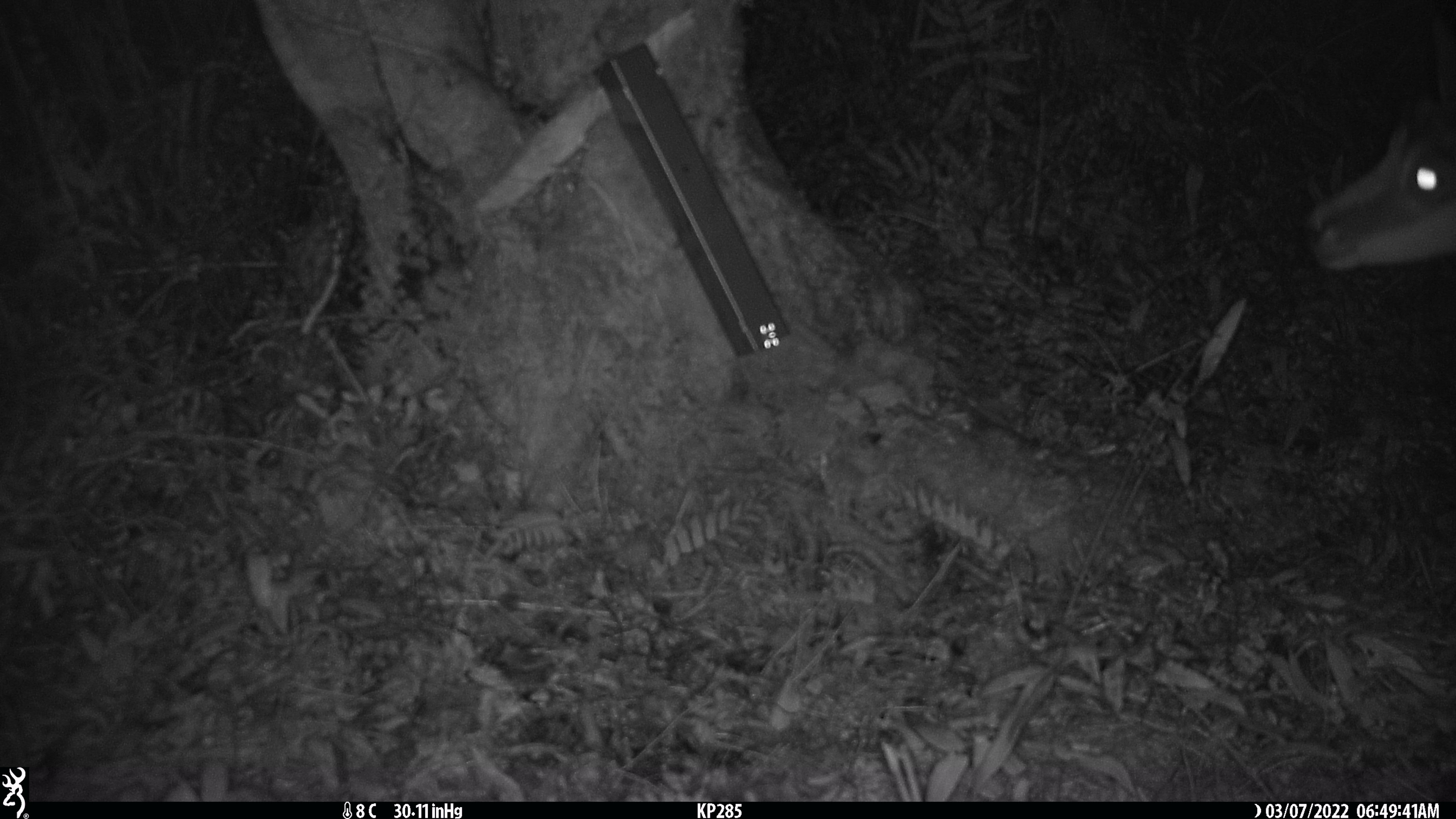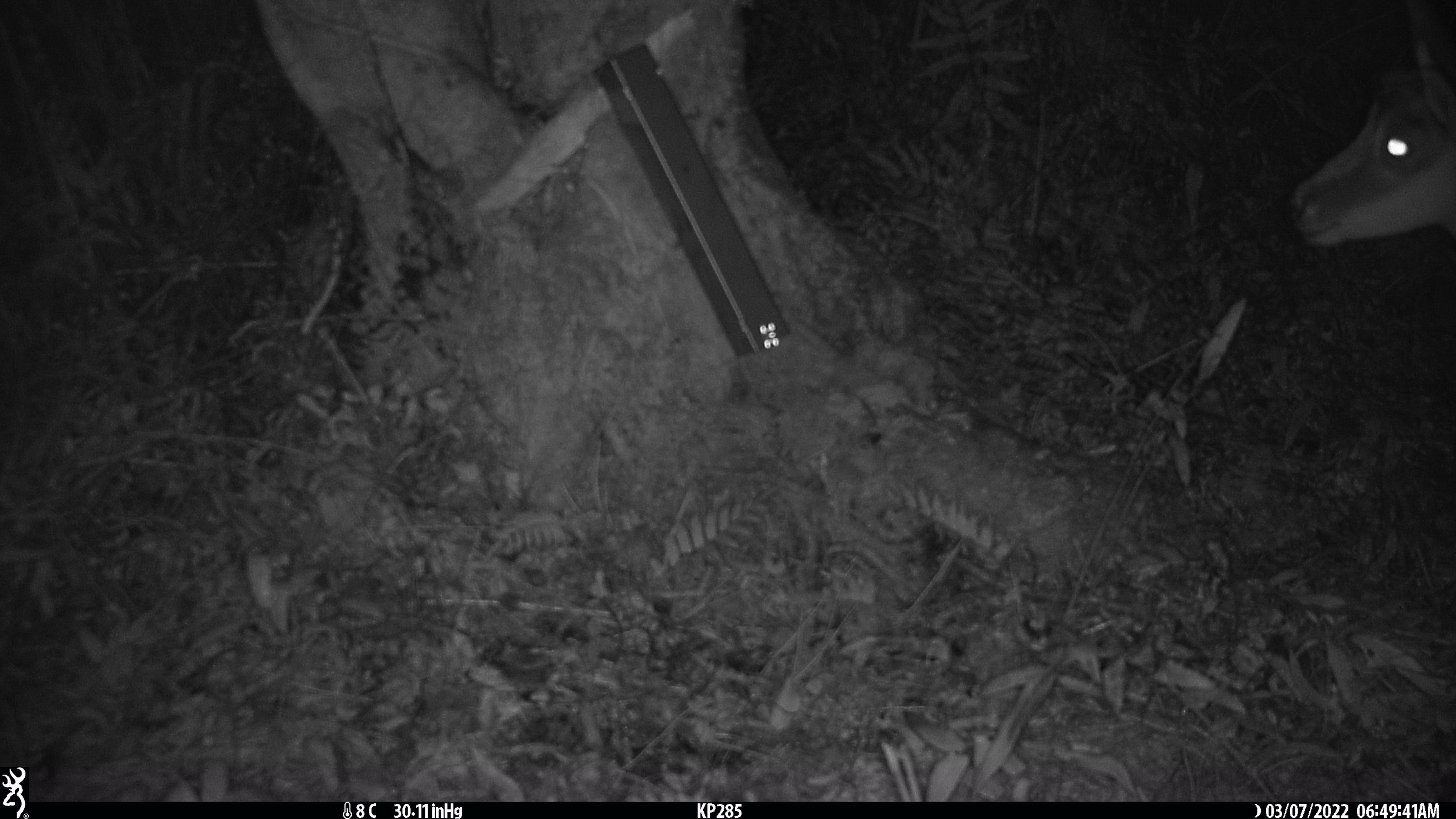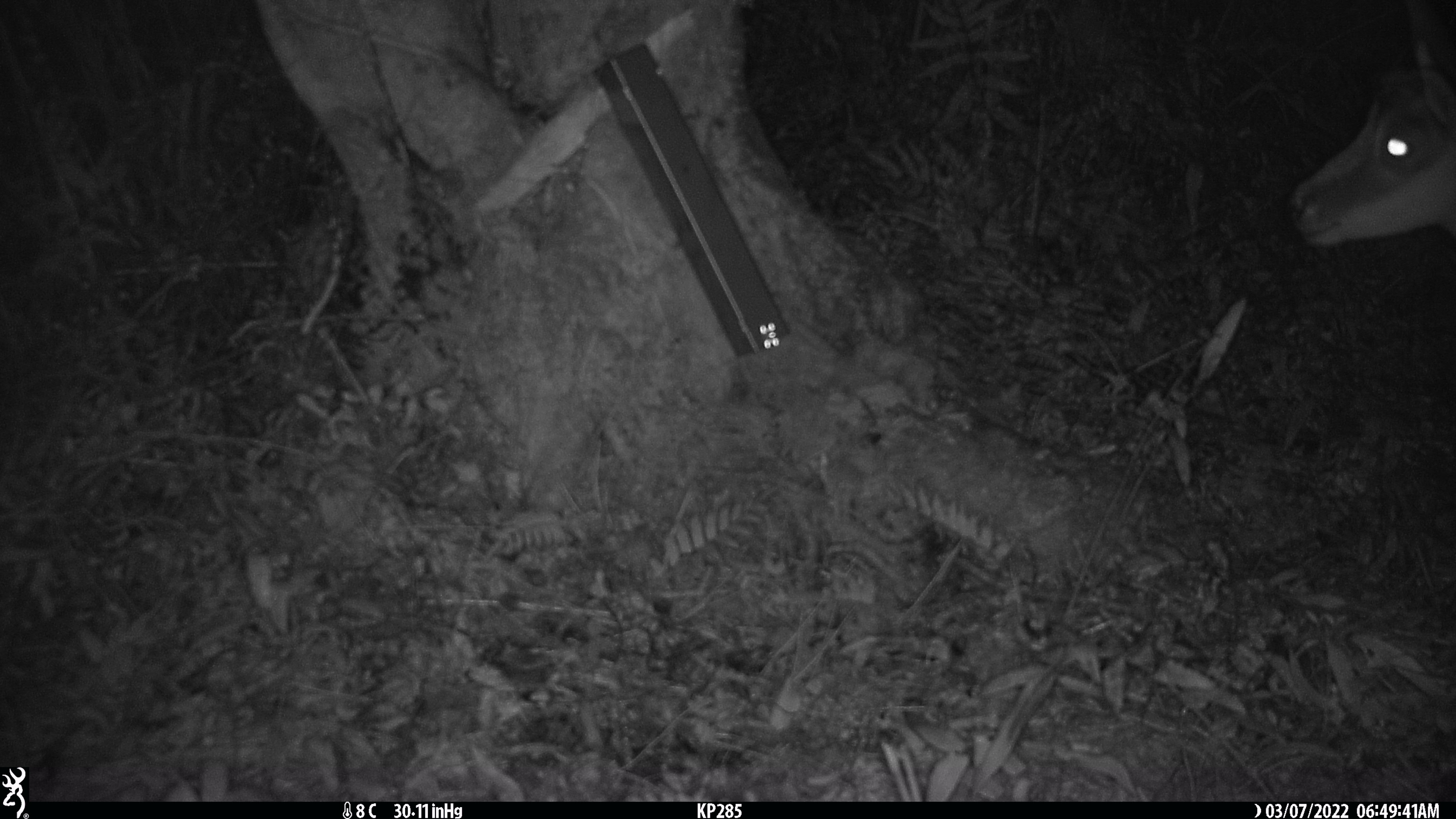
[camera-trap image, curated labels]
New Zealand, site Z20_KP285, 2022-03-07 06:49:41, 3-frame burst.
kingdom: Animalia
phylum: Chordata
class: Mammalia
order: Artiodactyla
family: Bovidae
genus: Rupicapra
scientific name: Rupicapra rupicapra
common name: alpine chamois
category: chamois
Chamois (alpine chamois) (Rupicapra rupicapra).